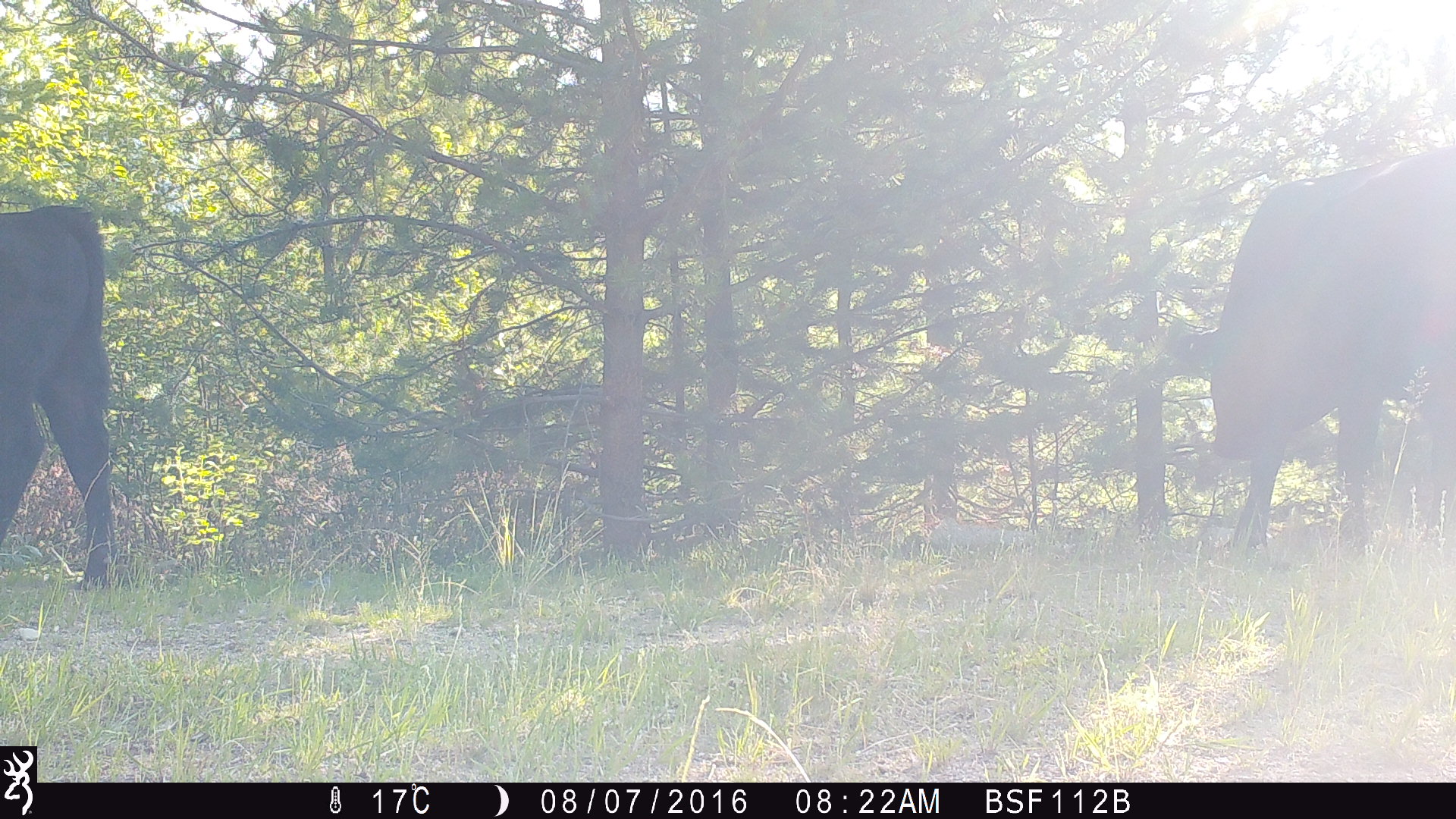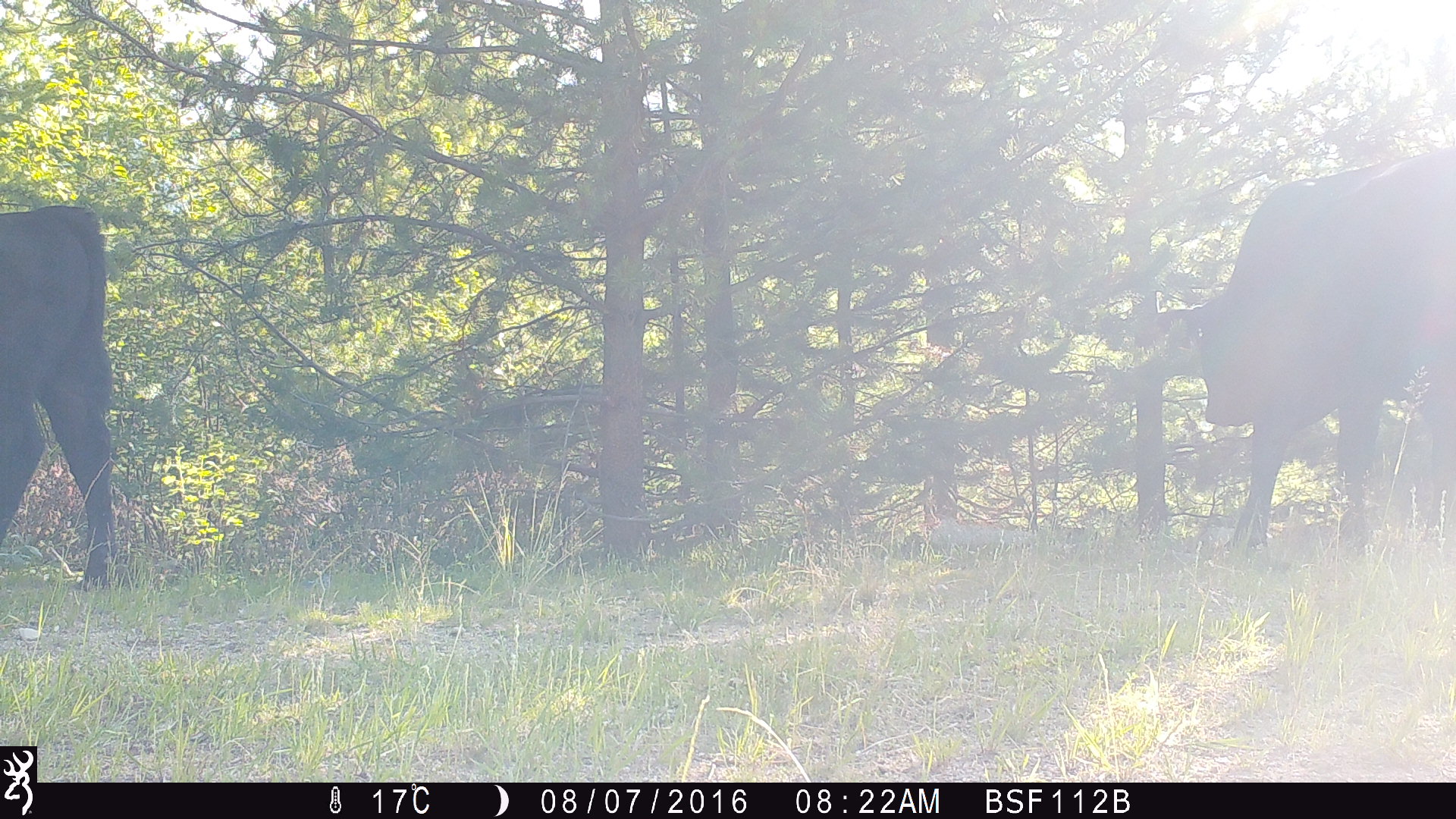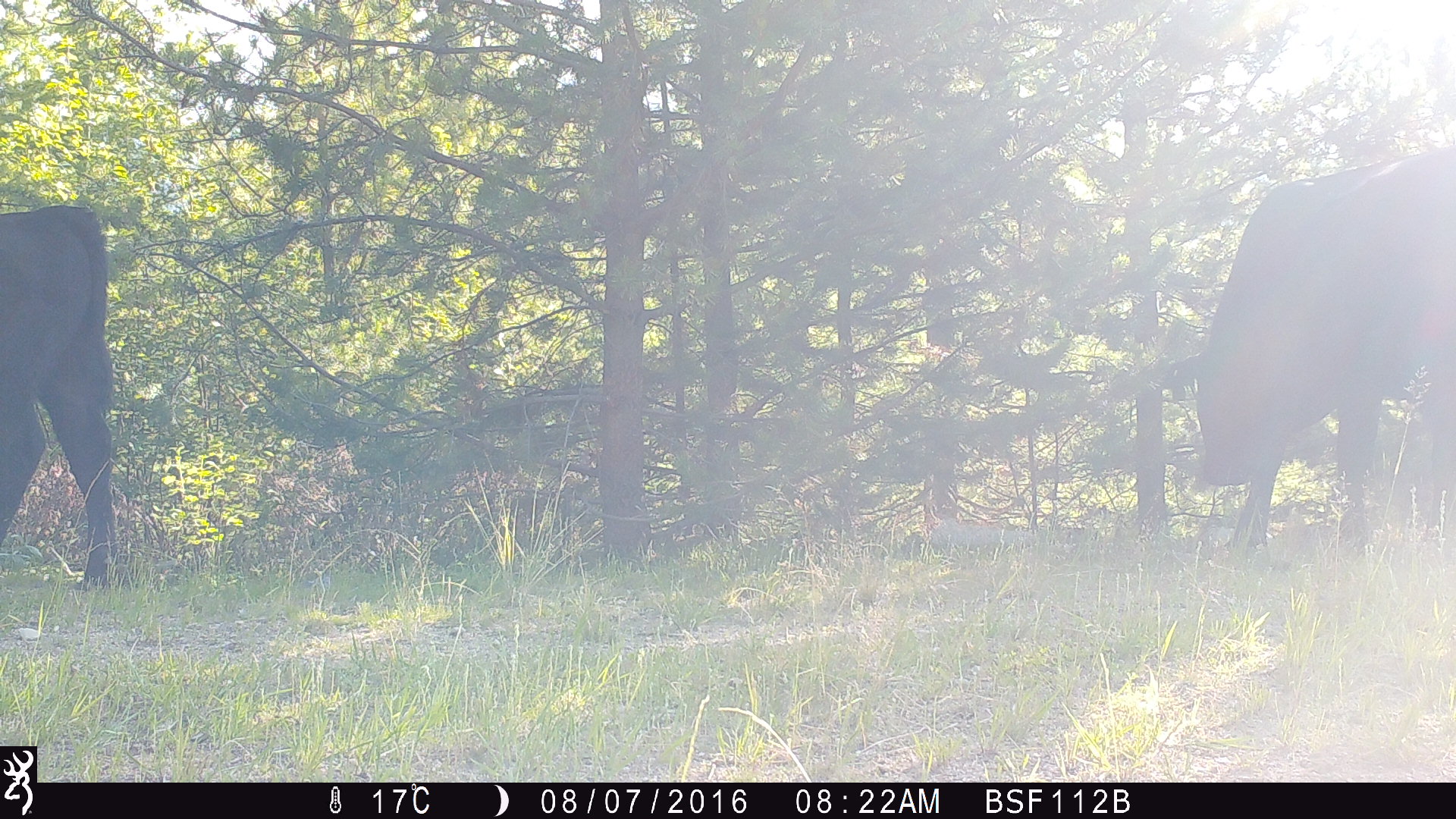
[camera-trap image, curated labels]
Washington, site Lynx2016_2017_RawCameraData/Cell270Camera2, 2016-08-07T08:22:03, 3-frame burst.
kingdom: Animalia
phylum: Chordata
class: Mammalia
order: Artiodactyla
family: Bovidae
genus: Bos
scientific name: Bos taurus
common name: domestic cattle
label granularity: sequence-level